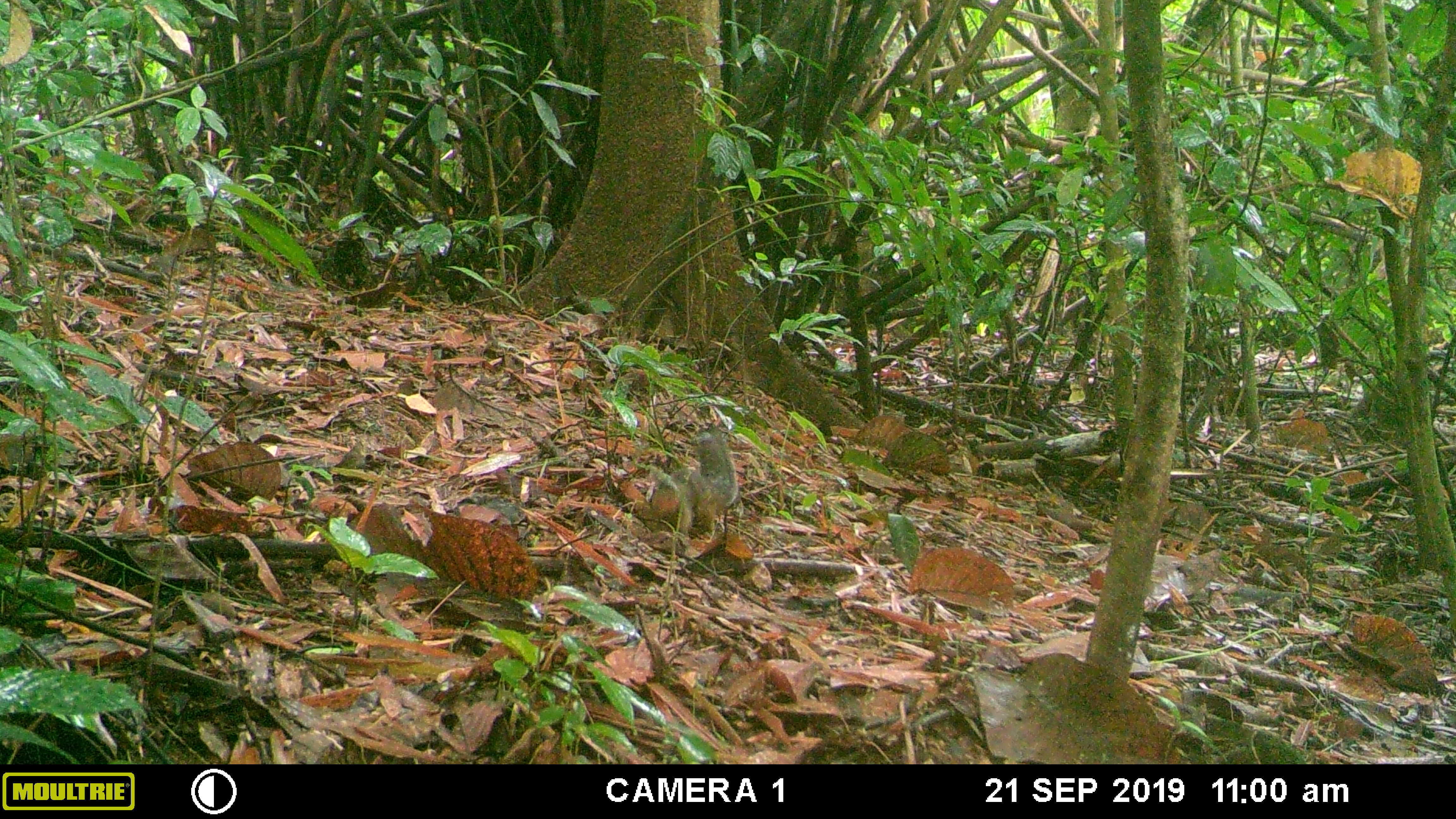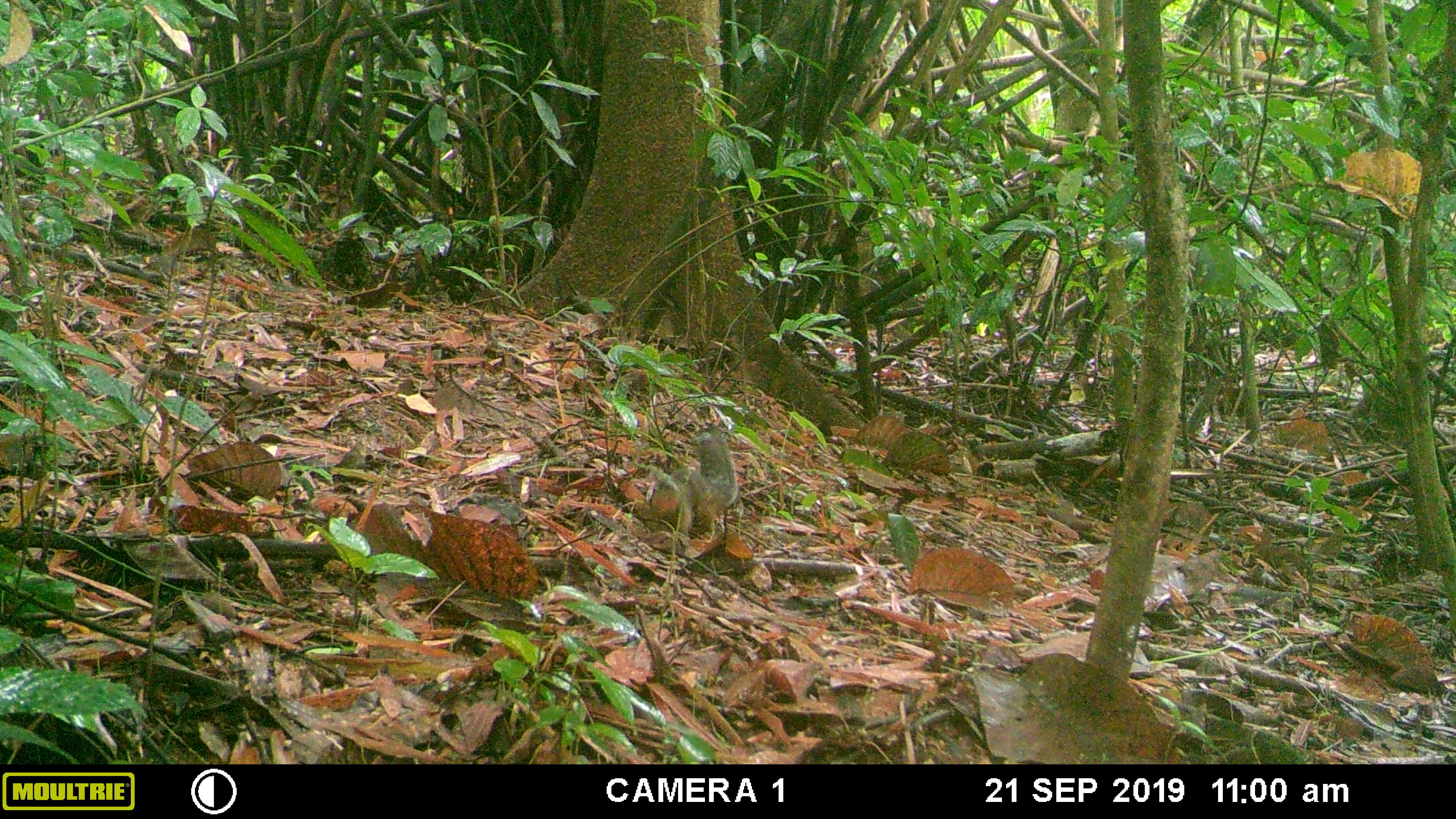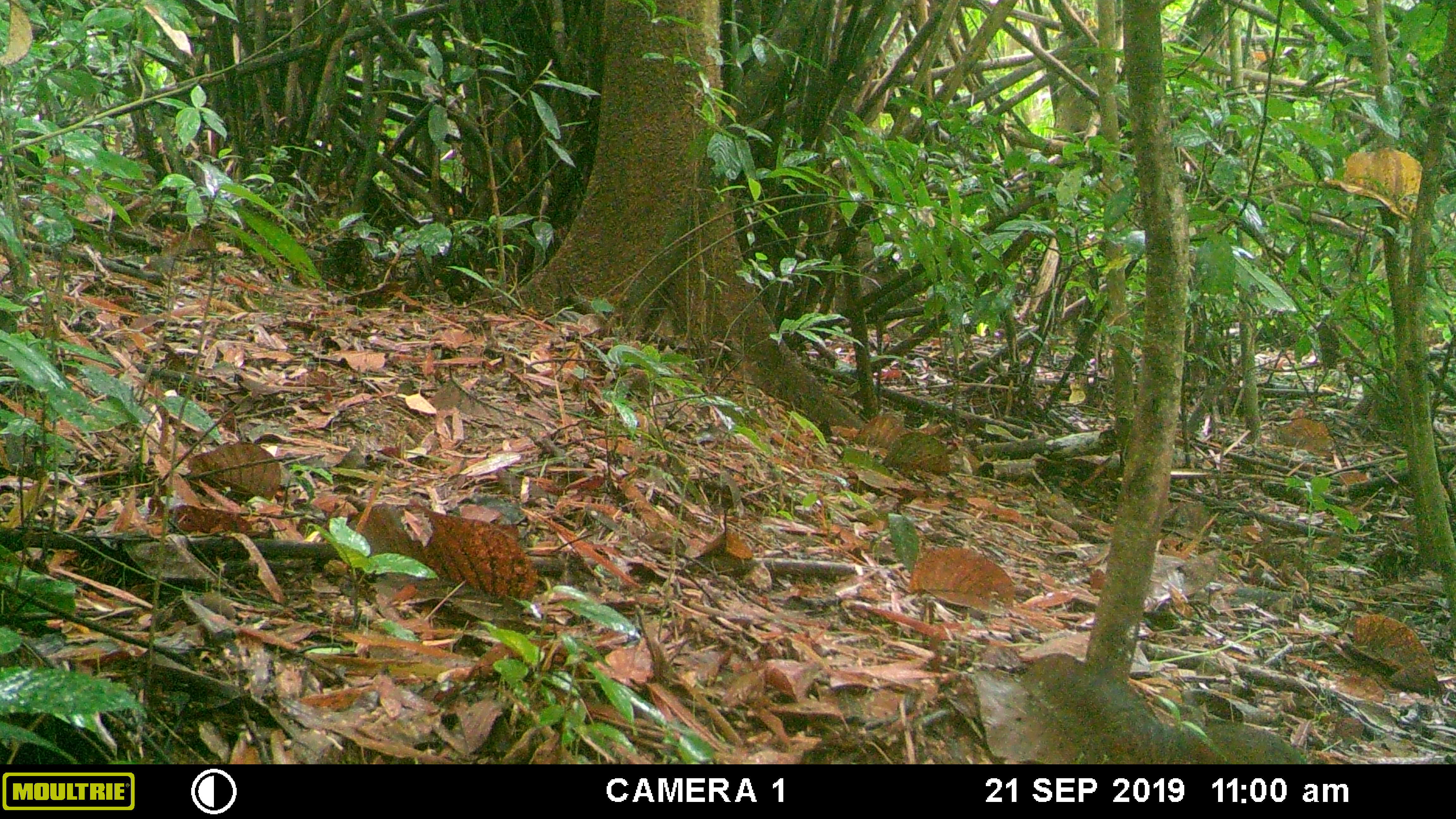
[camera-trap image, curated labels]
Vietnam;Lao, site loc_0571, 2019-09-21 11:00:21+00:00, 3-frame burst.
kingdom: Animalia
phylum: Chordata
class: Mammalia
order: Scandentia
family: Tupaiidae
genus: Tupaia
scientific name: Tupaia belangeri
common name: northern treeshrew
Northern treeshrew (Tupaia belangeri). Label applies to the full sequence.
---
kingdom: Animalia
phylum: Chordata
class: Mammalia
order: Rodentia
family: Sciuridae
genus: Dremomys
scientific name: Dremomys rufigenis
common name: red-cheeked squirrel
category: red cheeked squirrel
Red cheeked squirrel (red-cheeked squirrel) (Dremomys rufigenis). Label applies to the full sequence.